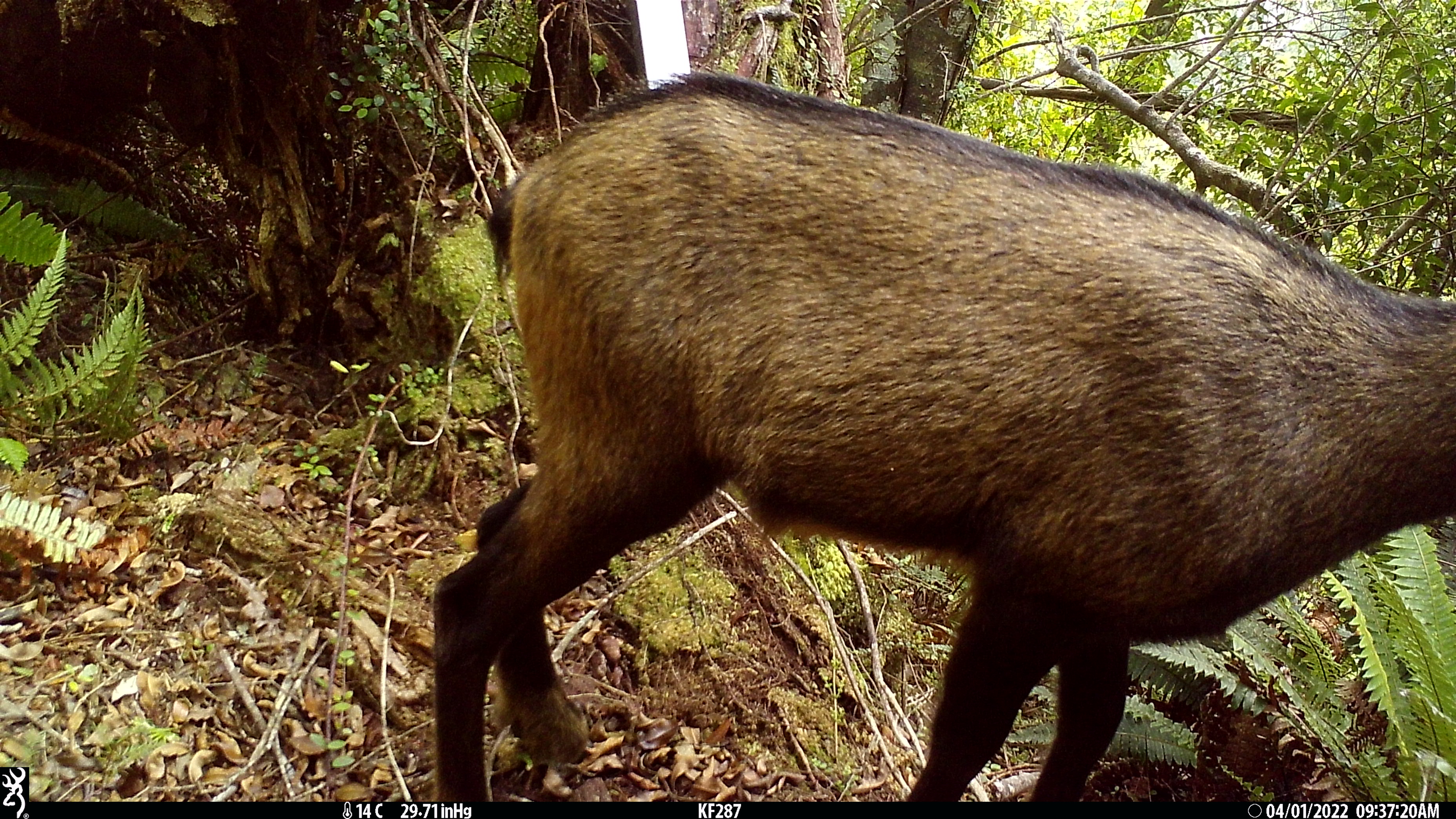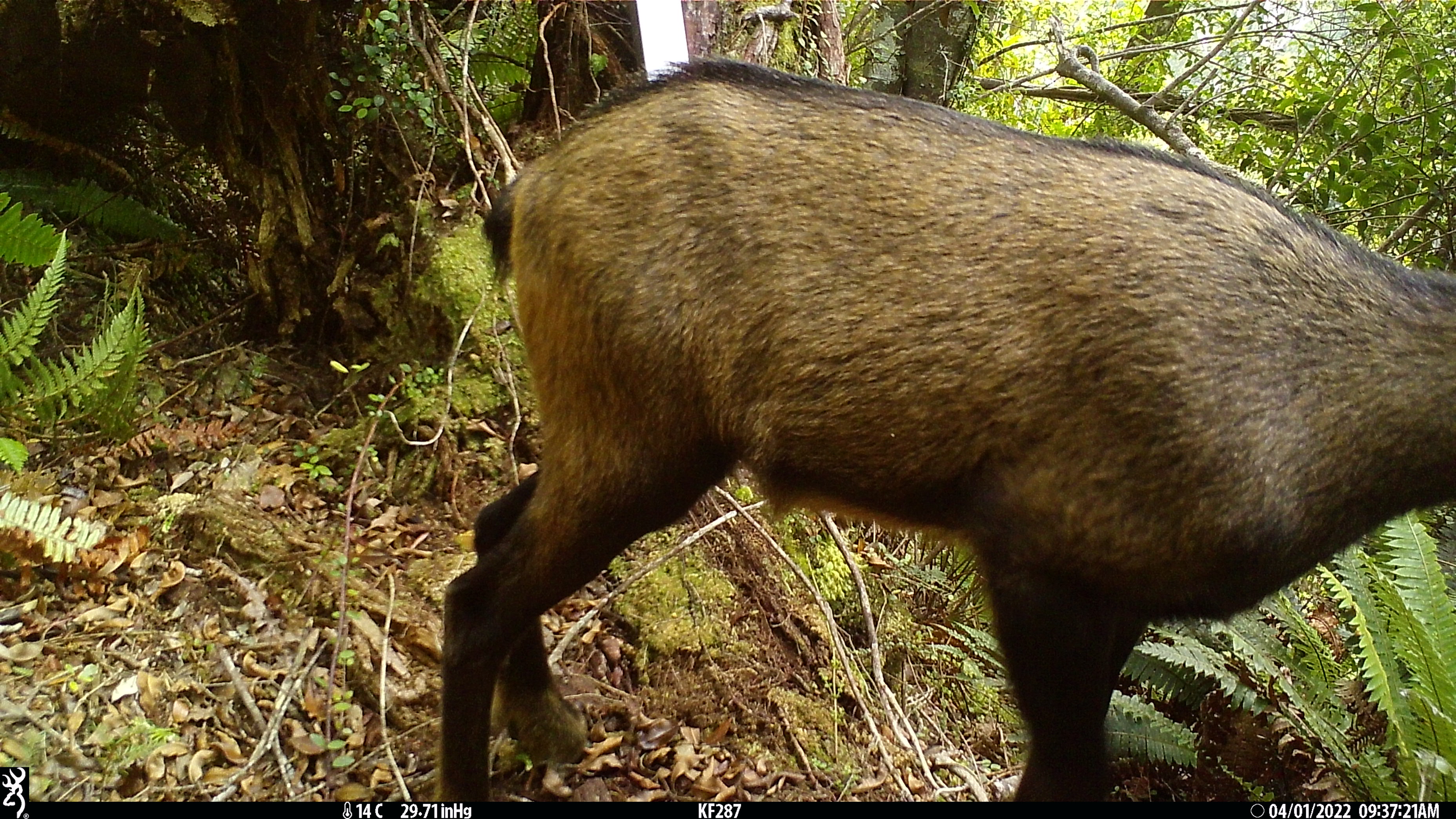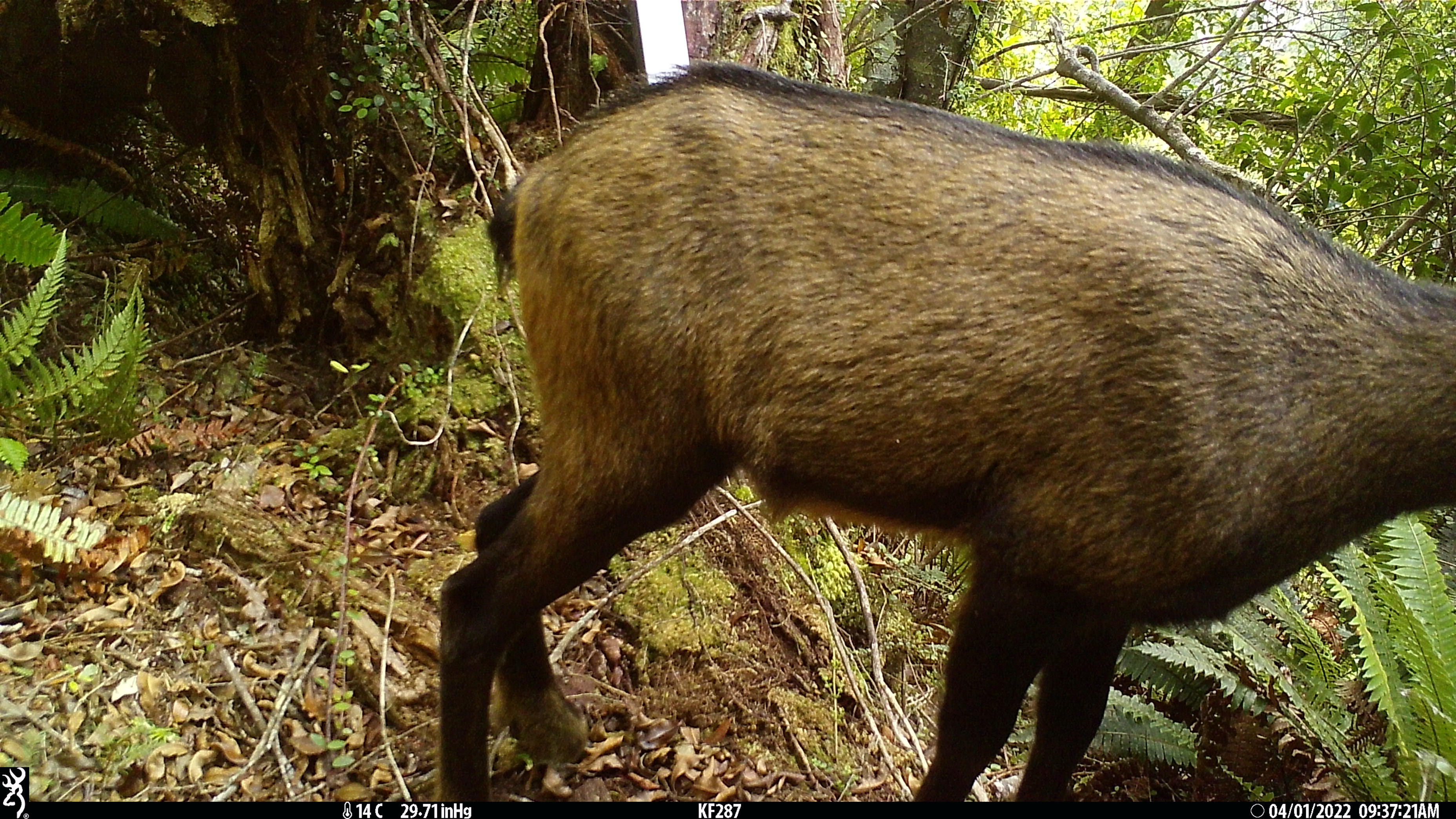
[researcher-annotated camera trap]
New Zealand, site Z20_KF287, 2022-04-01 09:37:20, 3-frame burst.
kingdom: Animalia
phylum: Chordata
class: Mammalia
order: Artiodactyla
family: Bovidae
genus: Rupicapra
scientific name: Rupicapra rupicapra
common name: alpine chamois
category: chamois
Chamois (alpine chamois) (Rupicapra rupicapra).